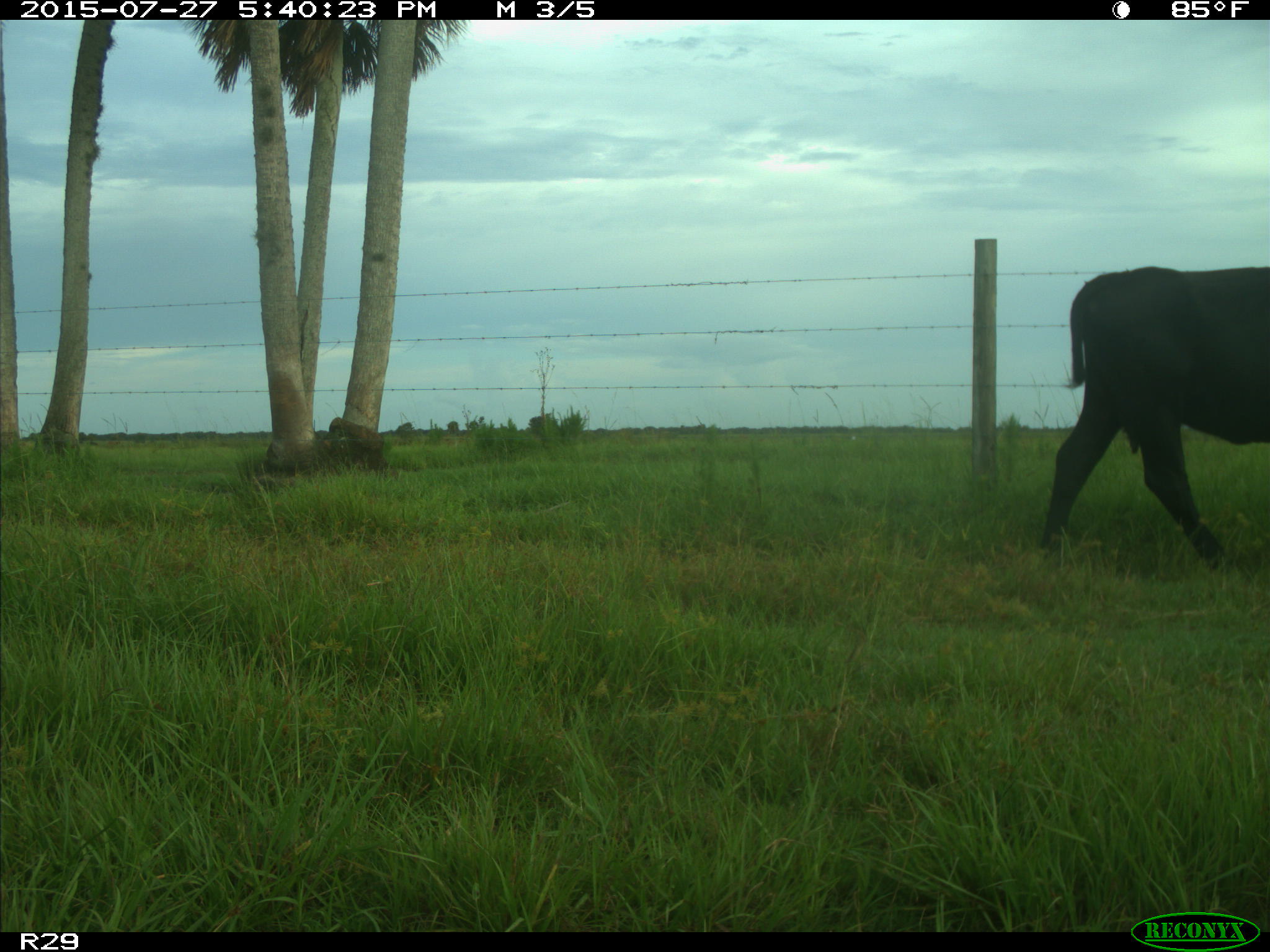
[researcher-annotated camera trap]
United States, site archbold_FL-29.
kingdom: Animalia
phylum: Chordata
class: Mammalia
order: Artiodactyla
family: Bovidae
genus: Bos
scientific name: Bos taurus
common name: domestic cow